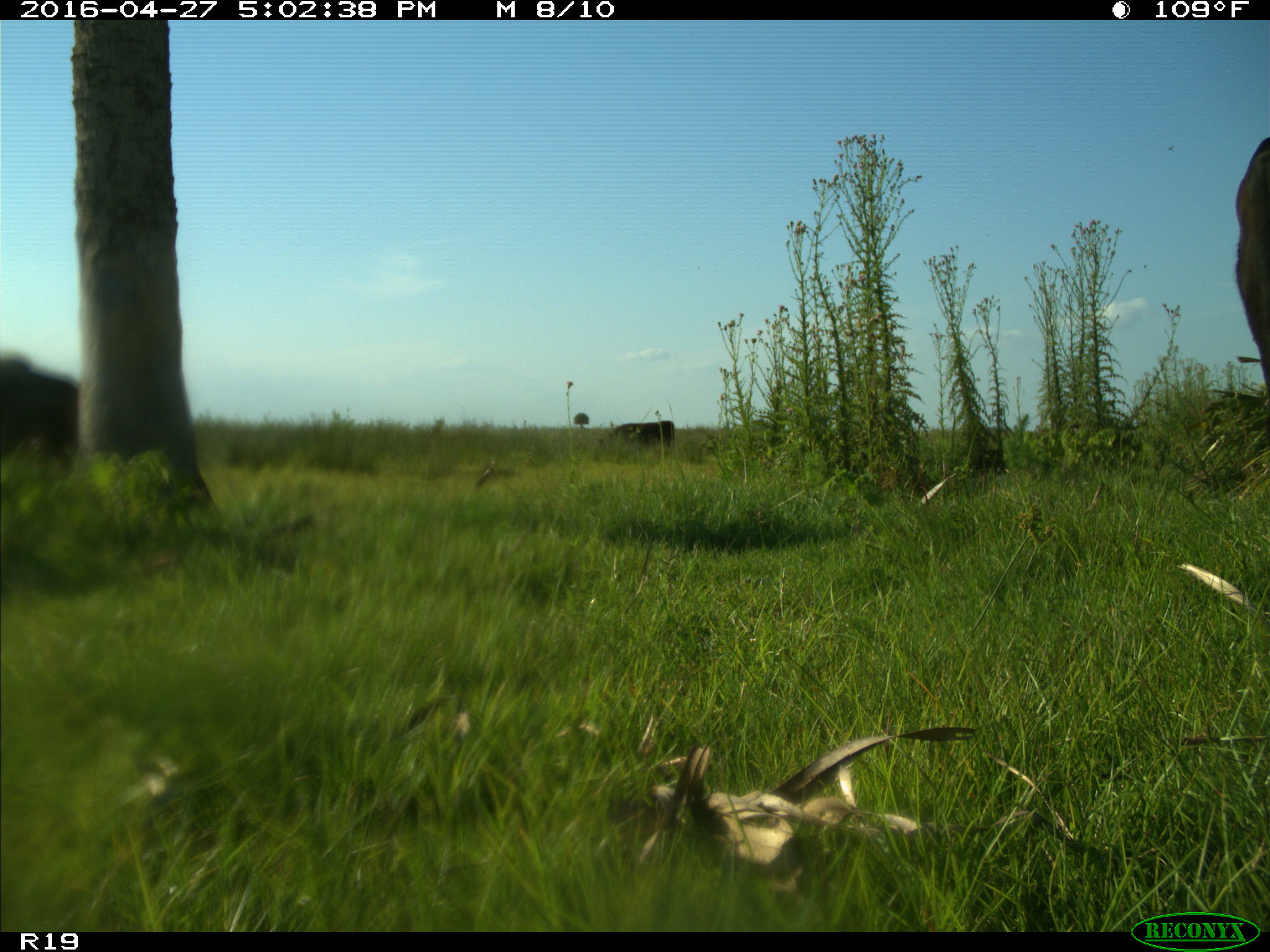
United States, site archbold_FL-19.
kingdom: Animalia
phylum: Chordata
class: Mammalia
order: Artiodactyla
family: Bovidae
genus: Bos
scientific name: Bos taurus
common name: domestic cow